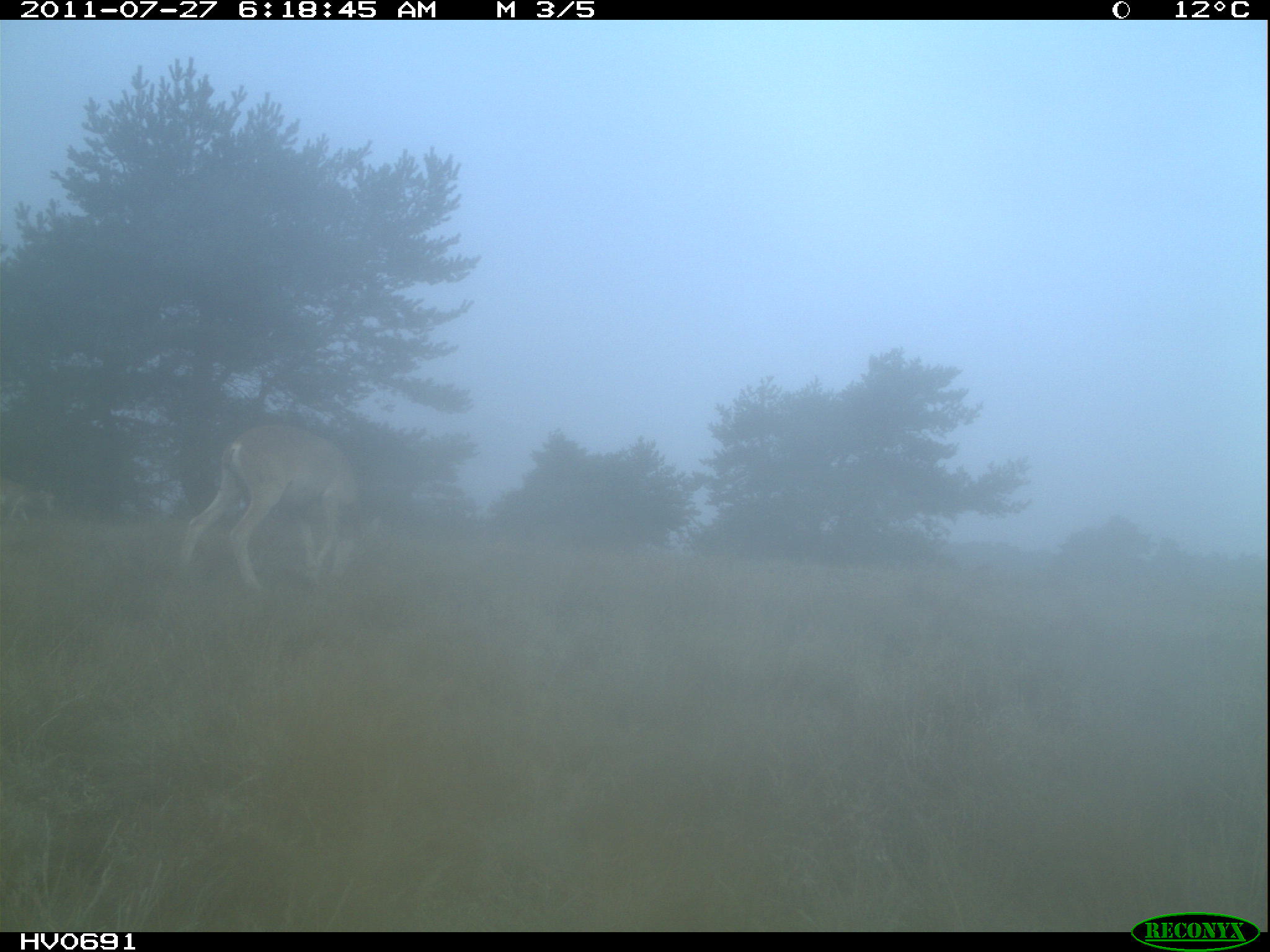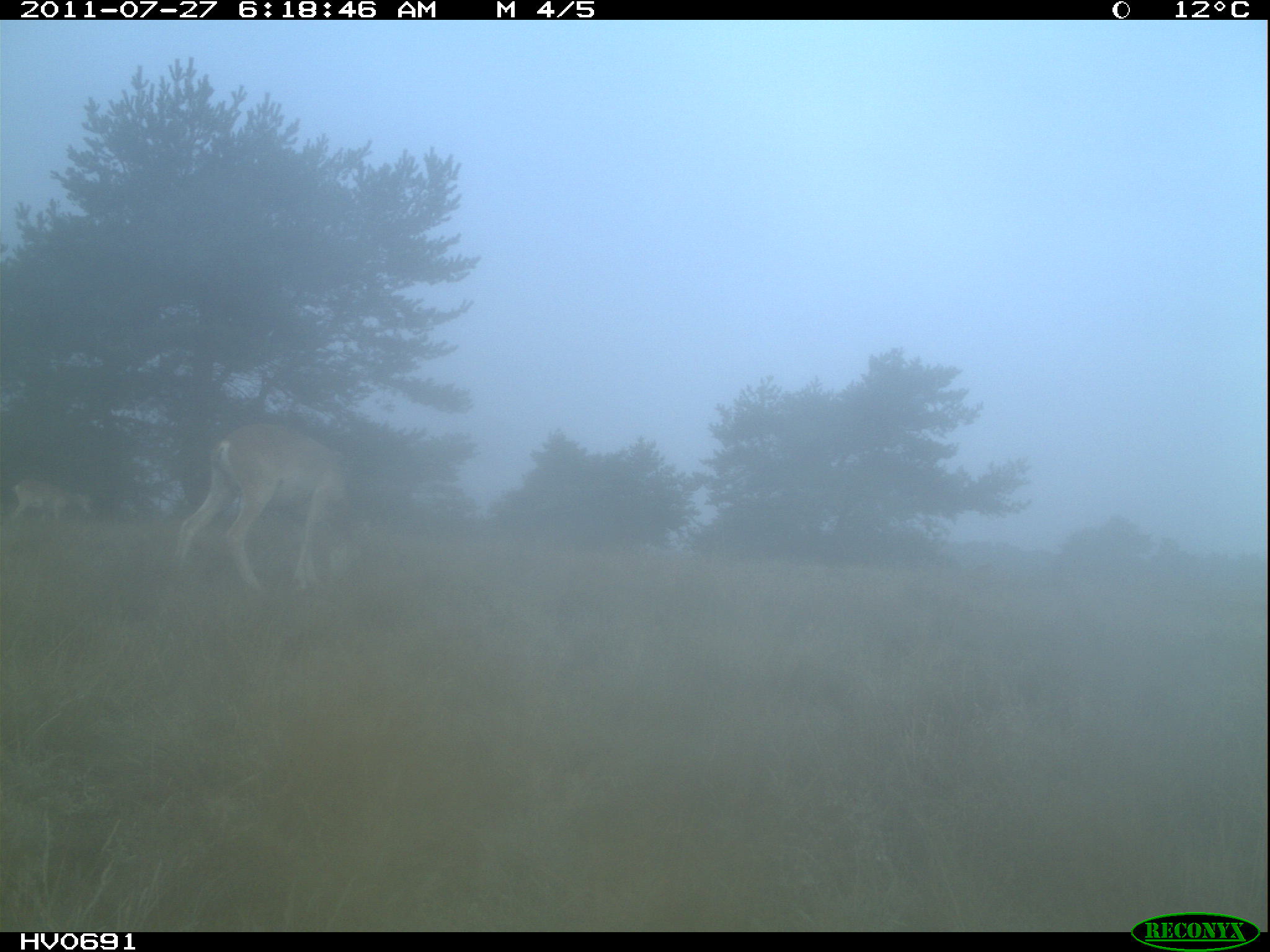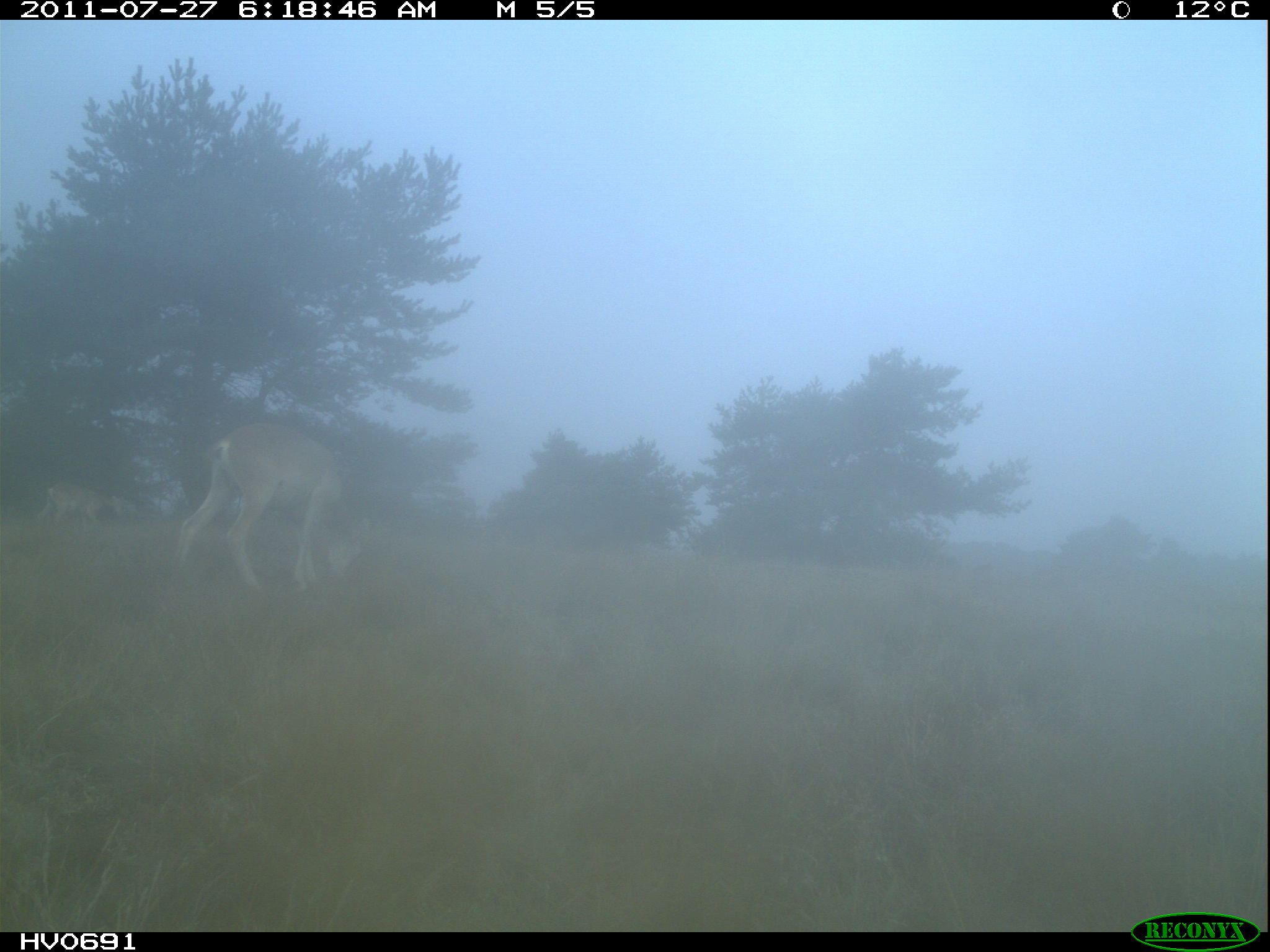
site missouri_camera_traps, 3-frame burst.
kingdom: Animalia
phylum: Chordata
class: Mammalia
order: Artiodactyla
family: Bovidae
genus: Ovis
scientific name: Ovis ammon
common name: mouflon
Mouflon (Ovis ammon). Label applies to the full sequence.